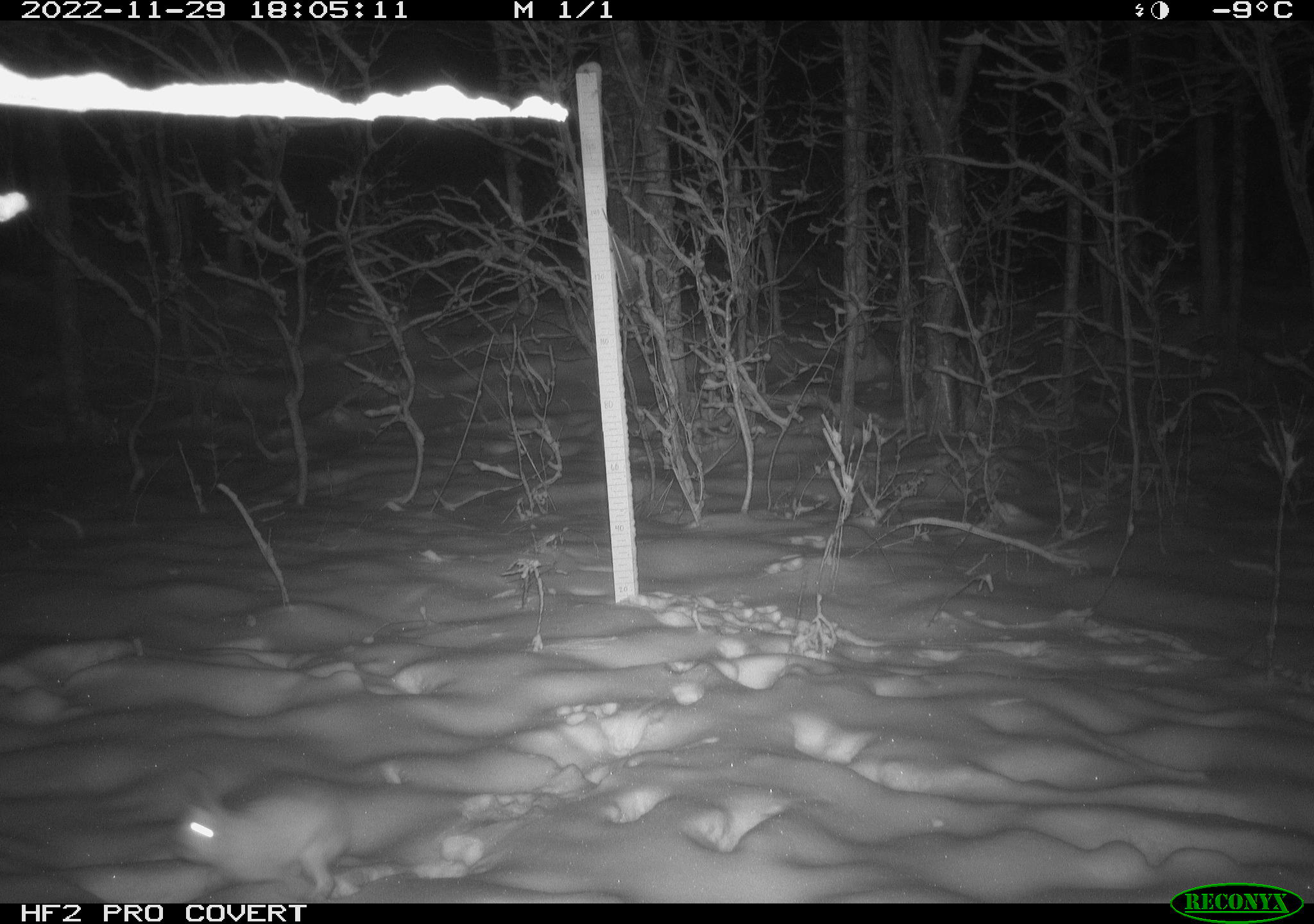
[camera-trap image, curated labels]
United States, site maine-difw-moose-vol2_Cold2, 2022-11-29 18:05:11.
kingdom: Animalia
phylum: Chordata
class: Mammalia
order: Lagomorpha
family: Leporidae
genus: Lepus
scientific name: Lepus americanus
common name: snowshoe hare